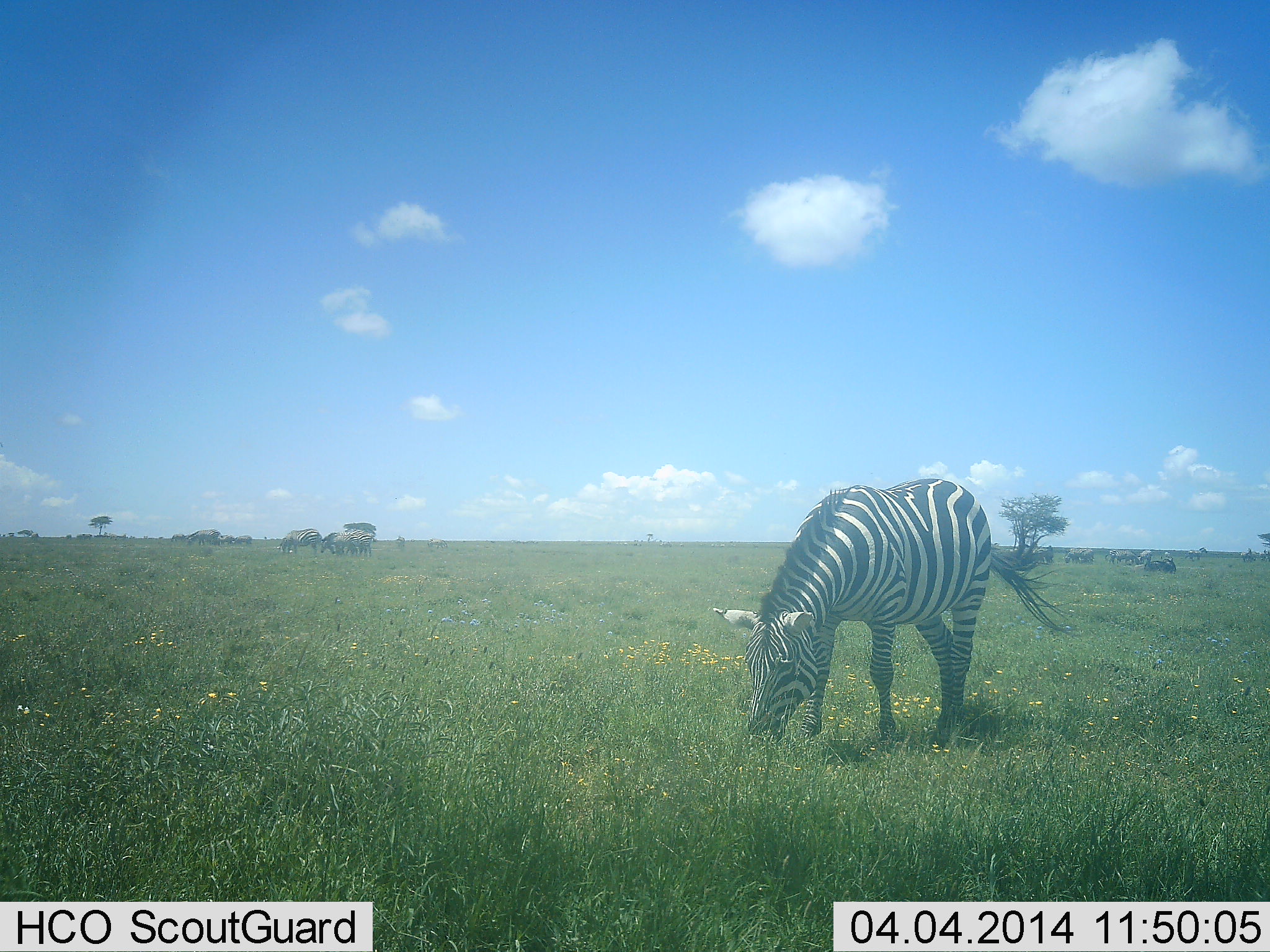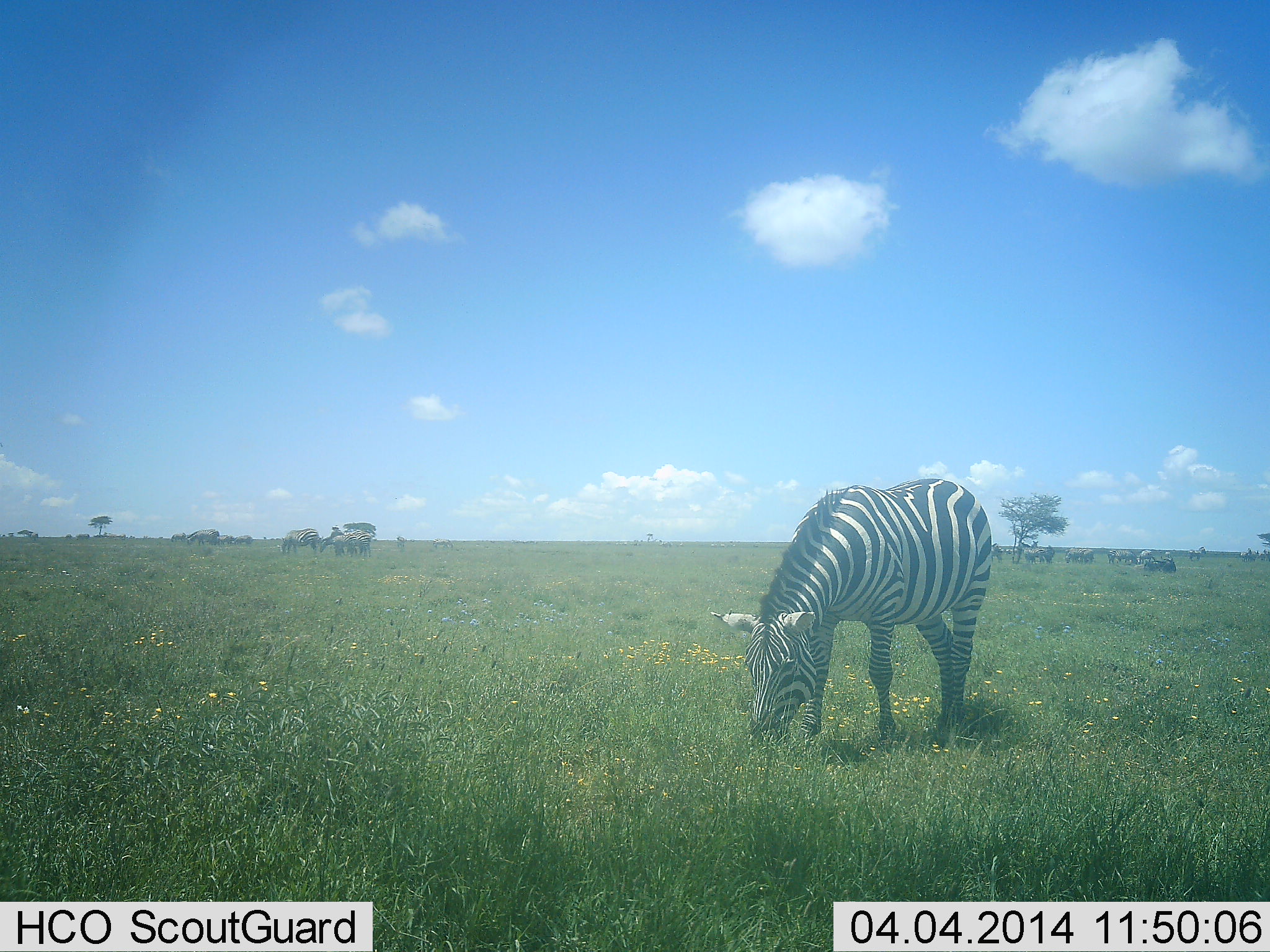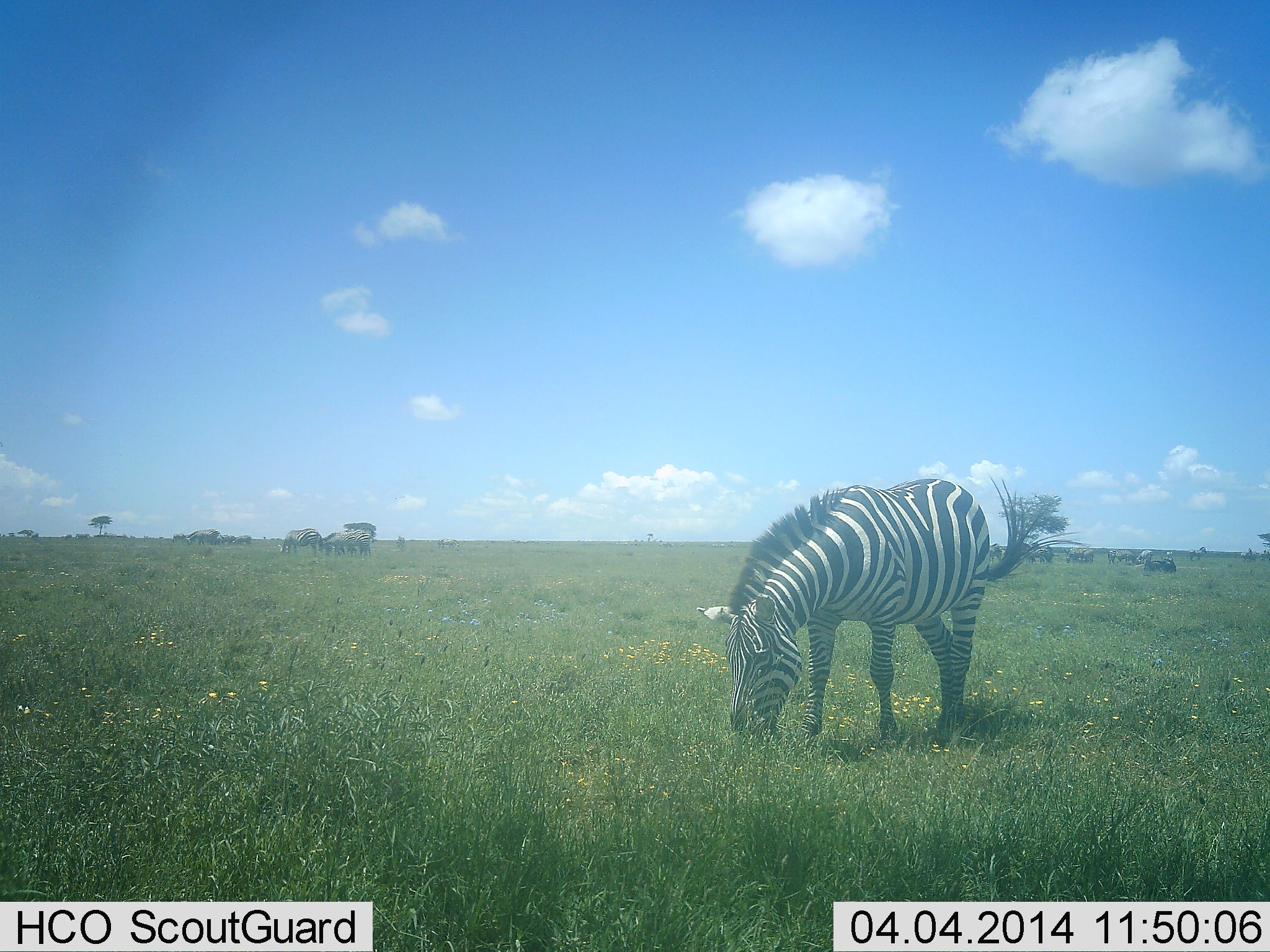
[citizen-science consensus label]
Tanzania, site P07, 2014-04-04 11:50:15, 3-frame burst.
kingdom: Animalia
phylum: Chordata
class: Mammalia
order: Perissodactyla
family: Equidae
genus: Equus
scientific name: Equus quagga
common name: plains zebra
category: zebra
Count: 1.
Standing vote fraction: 20%.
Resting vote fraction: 10%.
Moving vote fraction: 10%.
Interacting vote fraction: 0%.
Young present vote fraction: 0%.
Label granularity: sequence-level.